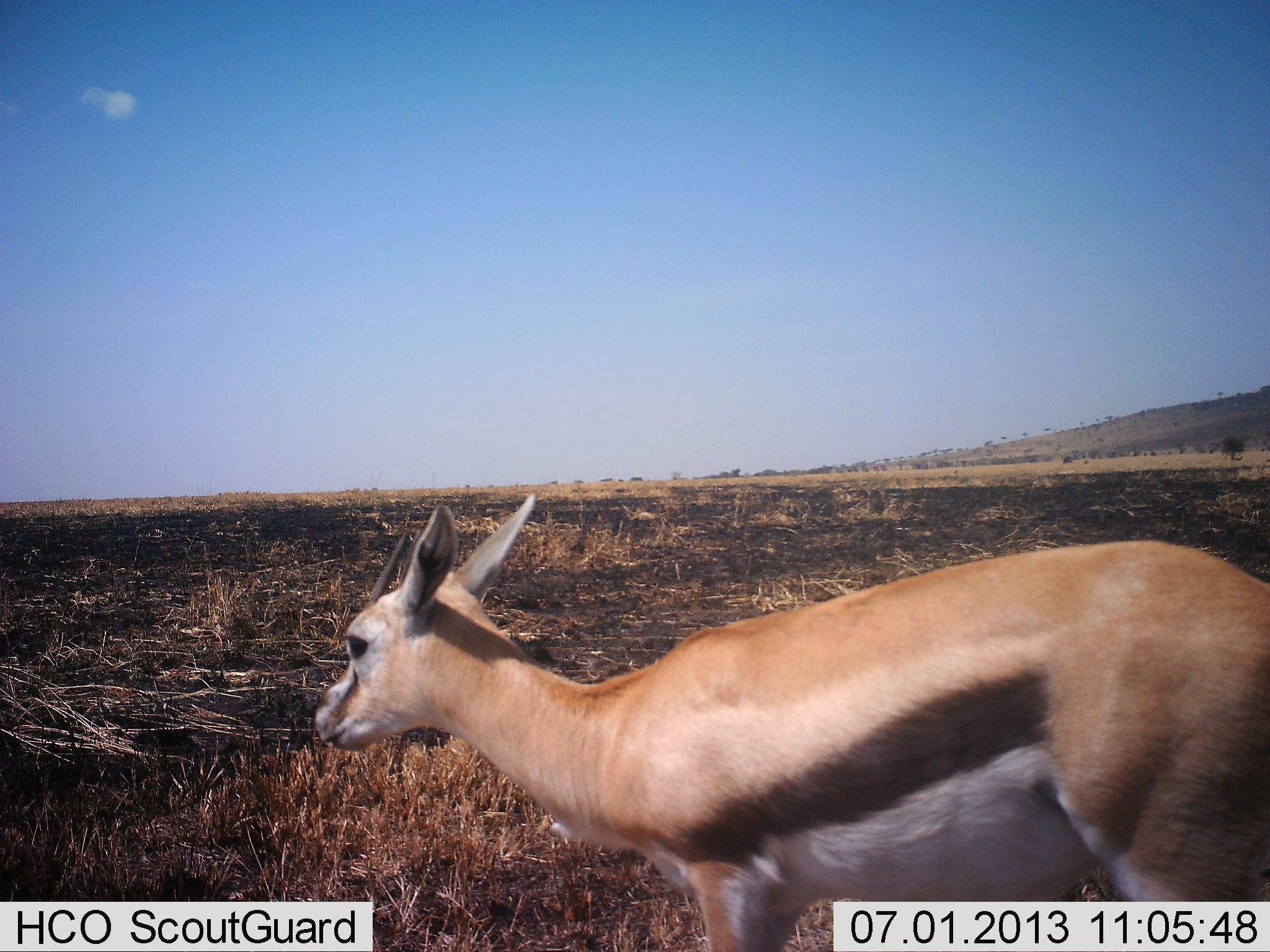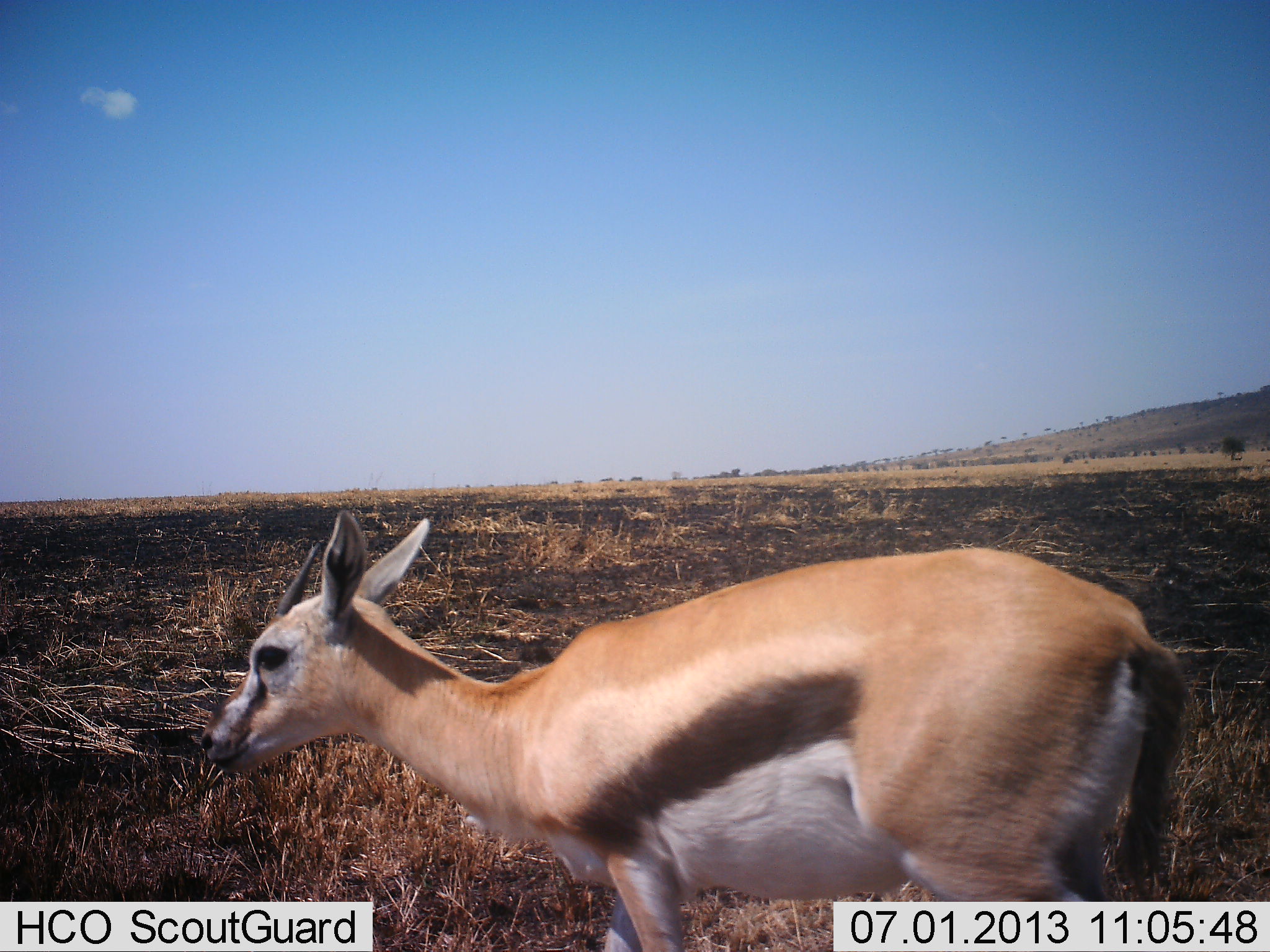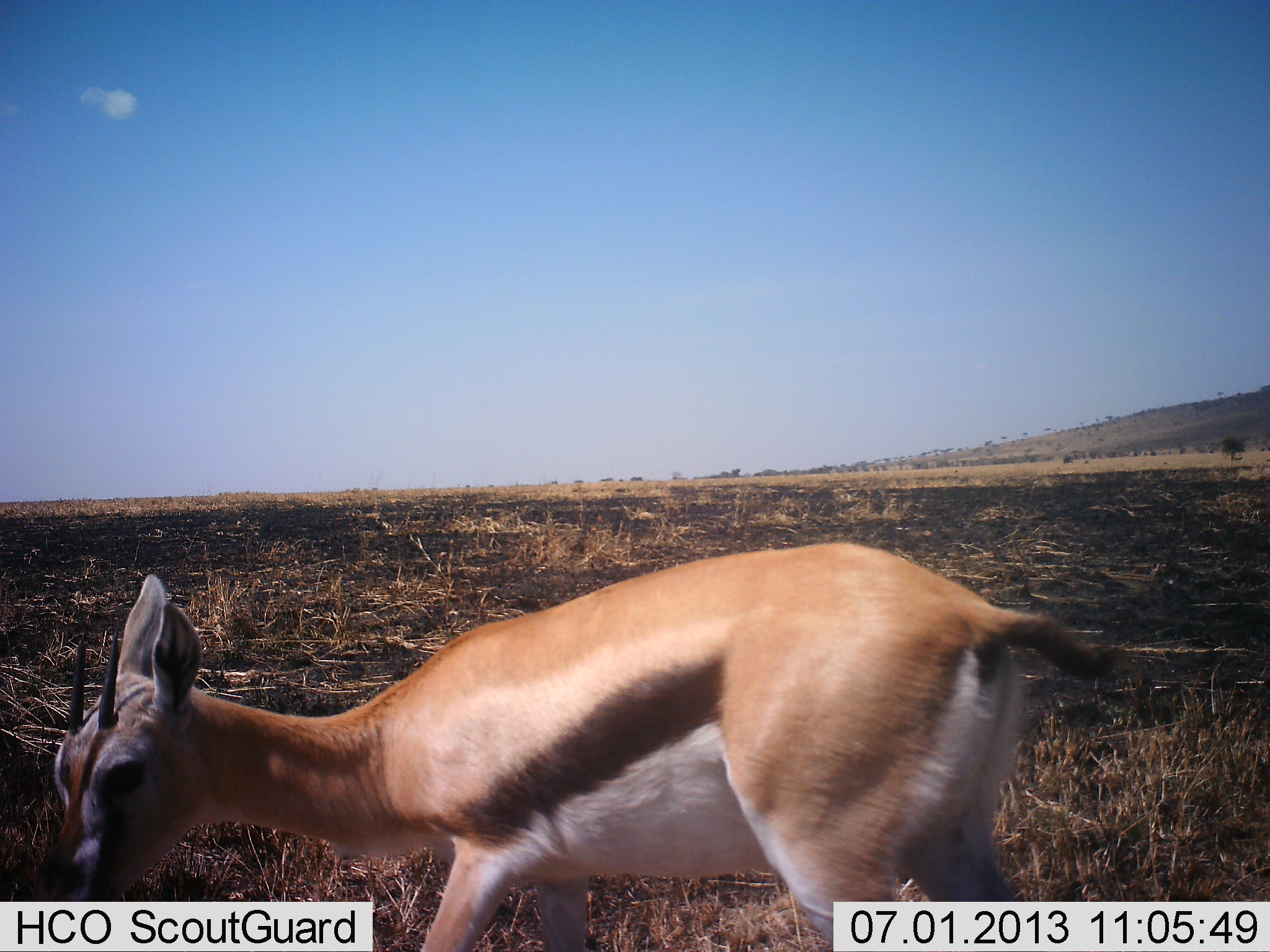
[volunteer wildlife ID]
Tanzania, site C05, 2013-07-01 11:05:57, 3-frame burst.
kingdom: Animalia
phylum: Chordata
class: Mammalia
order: Artiodactyla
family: Bovidae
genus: Eudorcas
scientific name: Eudorcas thomsonii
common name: thomson's gazelle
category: gazellethomsons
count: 1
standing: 10%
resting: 0%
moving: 90%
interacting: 0%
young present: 10%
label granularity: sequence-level